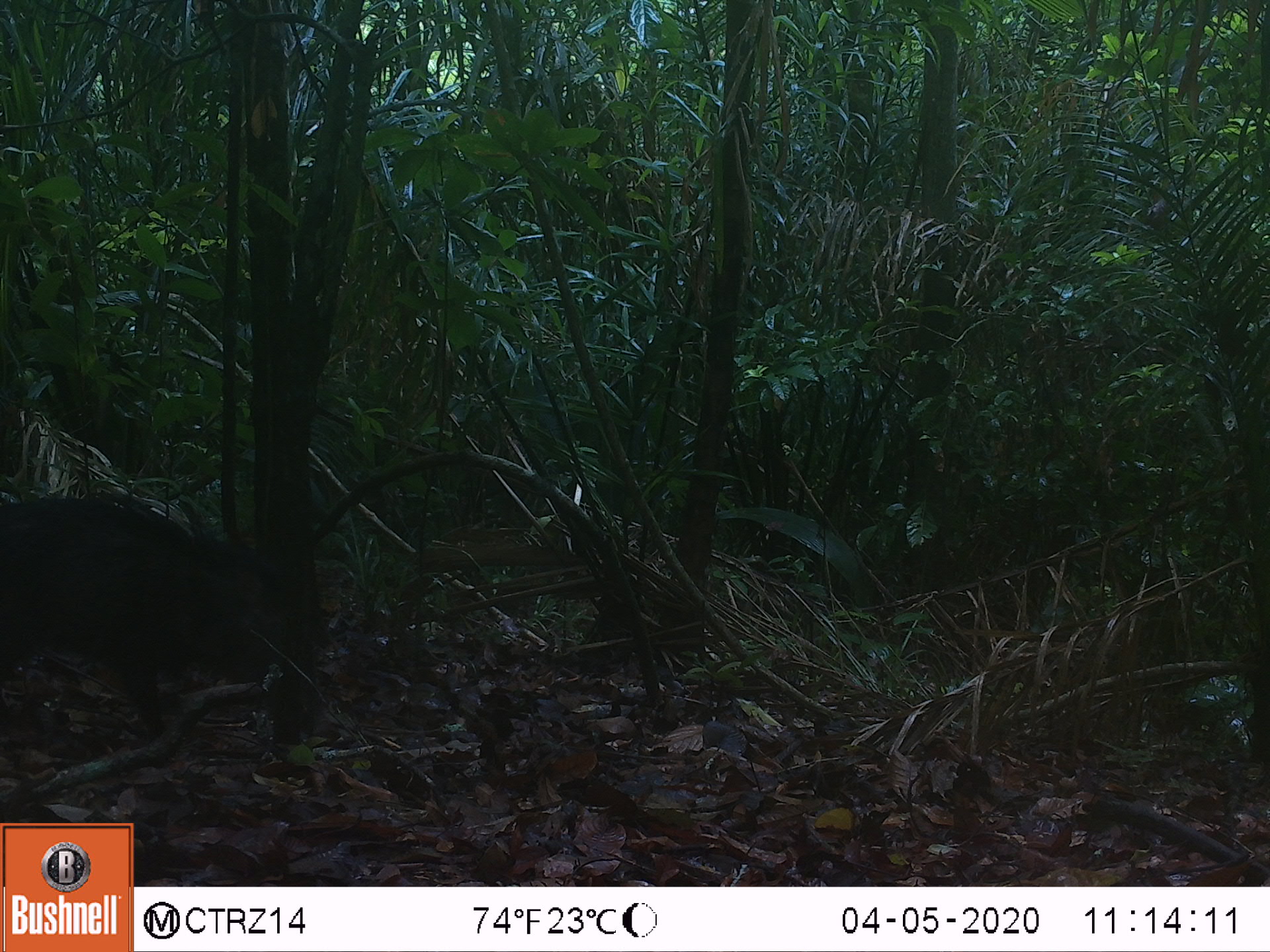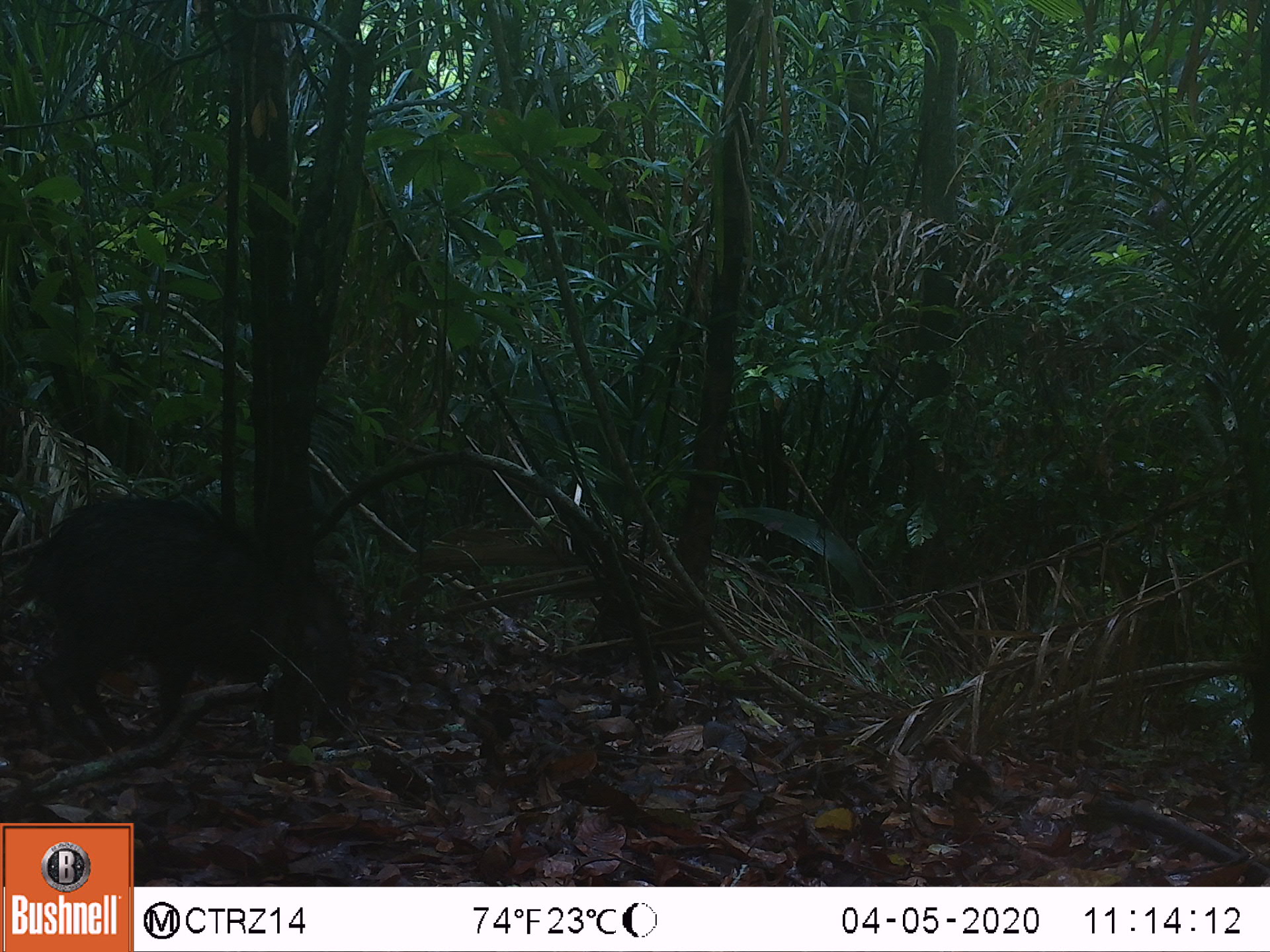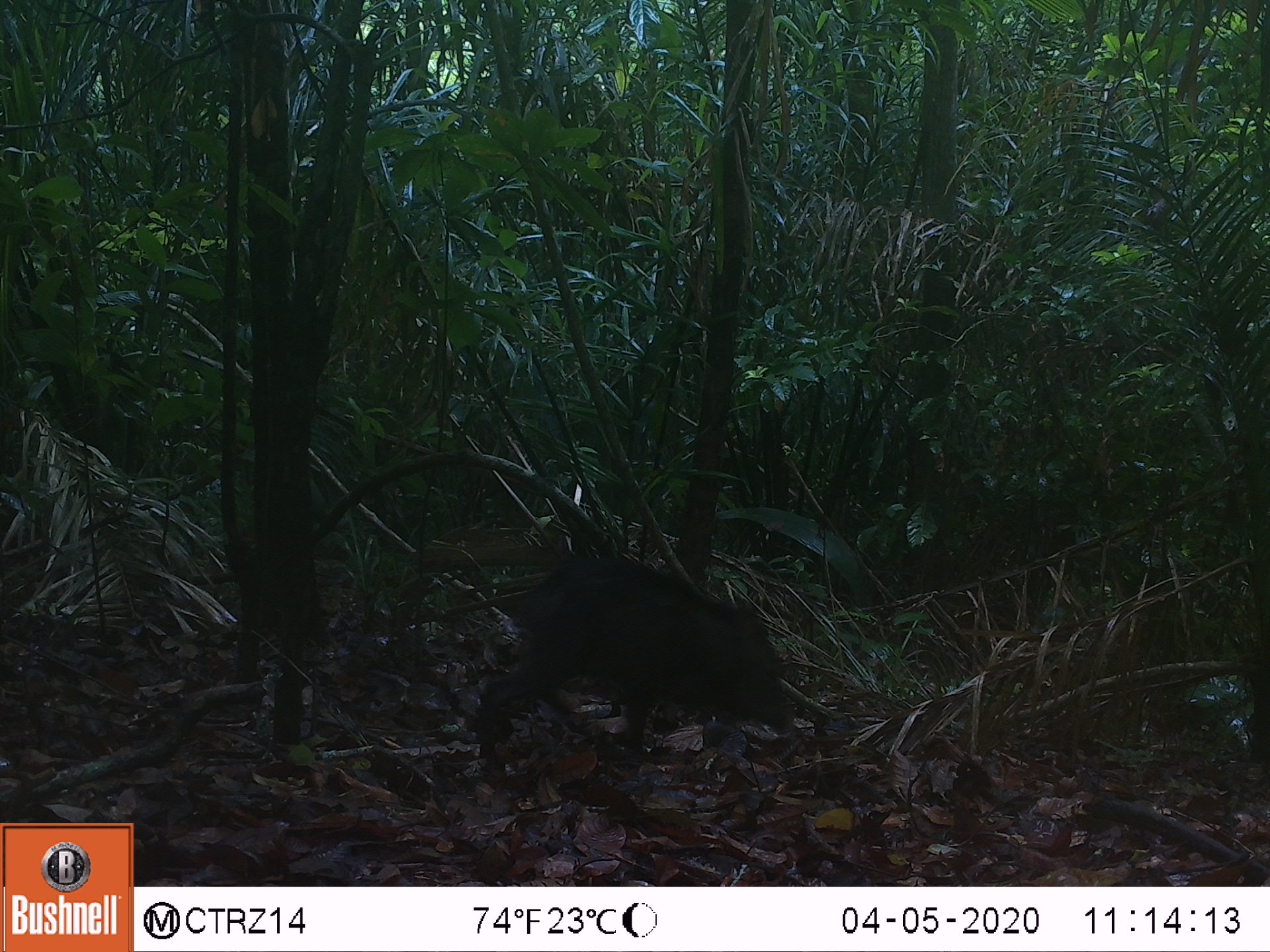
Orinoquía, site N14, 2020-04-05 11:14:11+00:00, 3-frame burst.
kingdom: Animalia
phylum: Chordata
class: Mammalia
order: Artiodactyla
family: Tayassuidae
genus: Pecari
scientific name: Pecari tajacu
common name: collared peccary